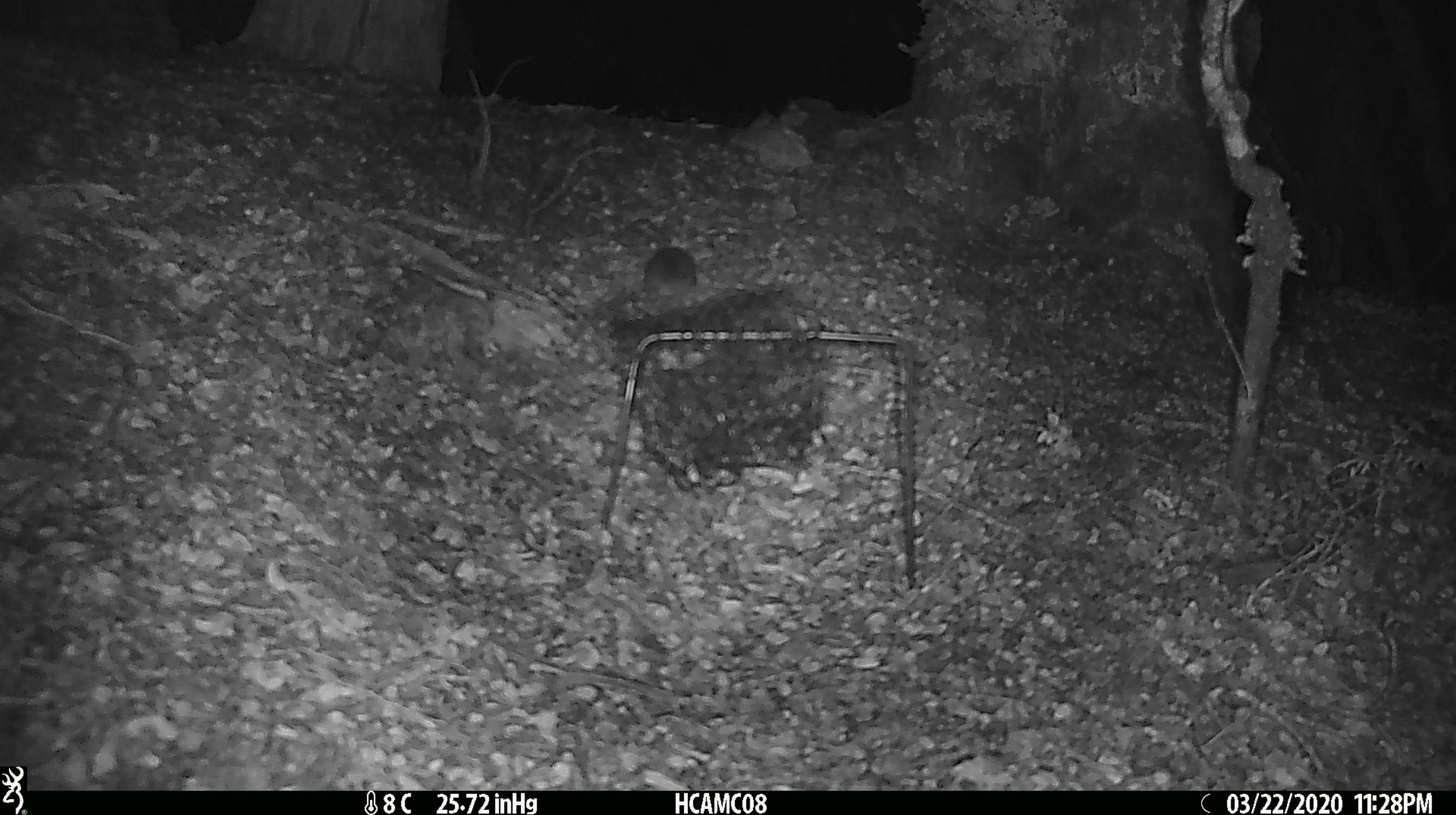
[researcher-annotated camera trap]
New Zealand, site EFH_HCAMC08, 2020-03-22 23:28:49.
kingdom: Animalia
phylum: Chordata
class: Mammalia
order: Rodentia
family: Muridae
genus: Mus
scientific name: Mus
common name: mouse